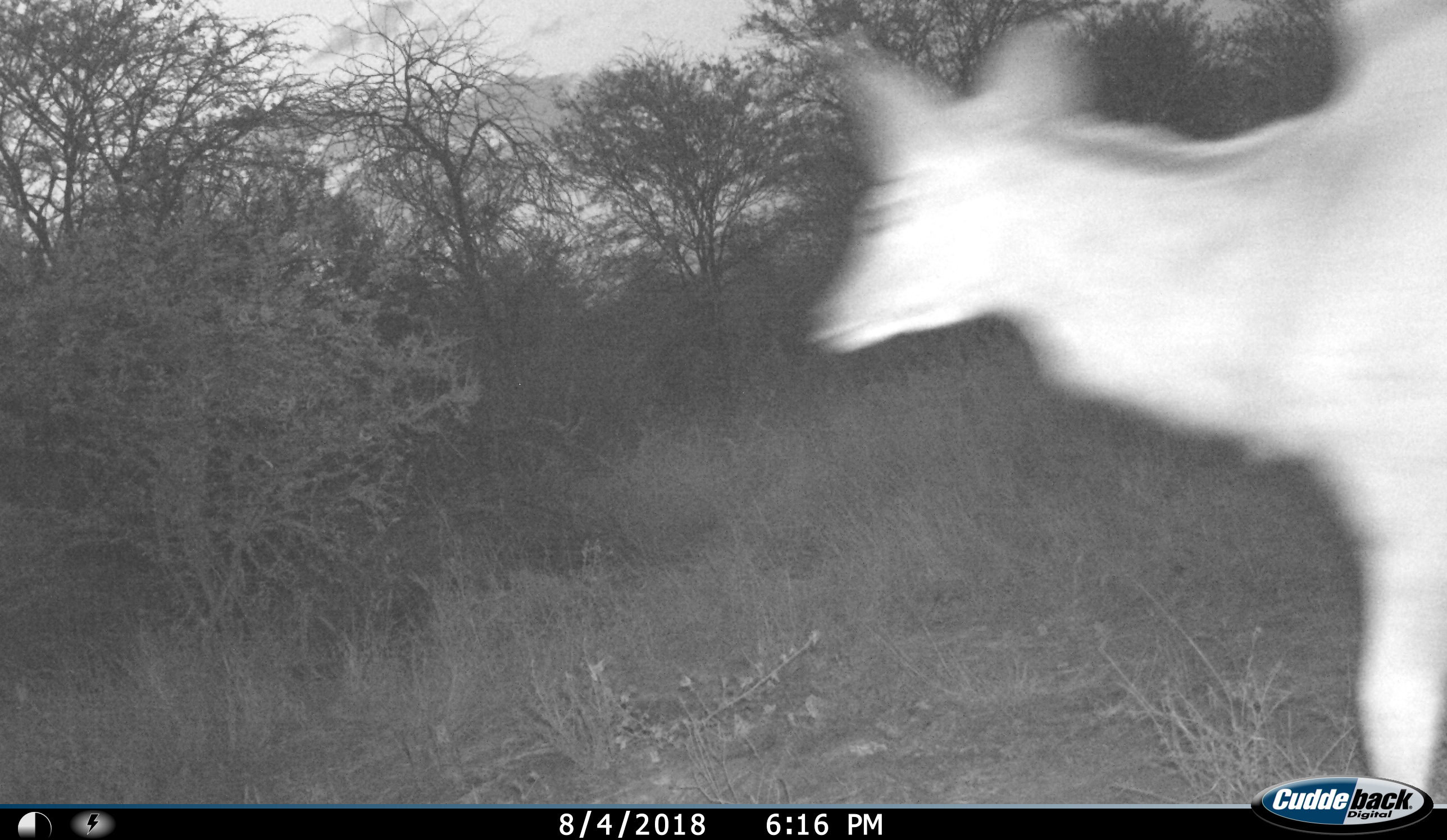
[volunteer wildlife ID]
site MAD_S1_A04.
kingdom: Animalia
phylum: Chordata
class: Mammalia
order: Artiodactyla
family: Bovidae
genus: Tragelaphus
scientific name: Tragelaphus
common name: kudu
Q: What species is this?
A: Kudu (Tragelaphus).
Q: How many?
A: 1.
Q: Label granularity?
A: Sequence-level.